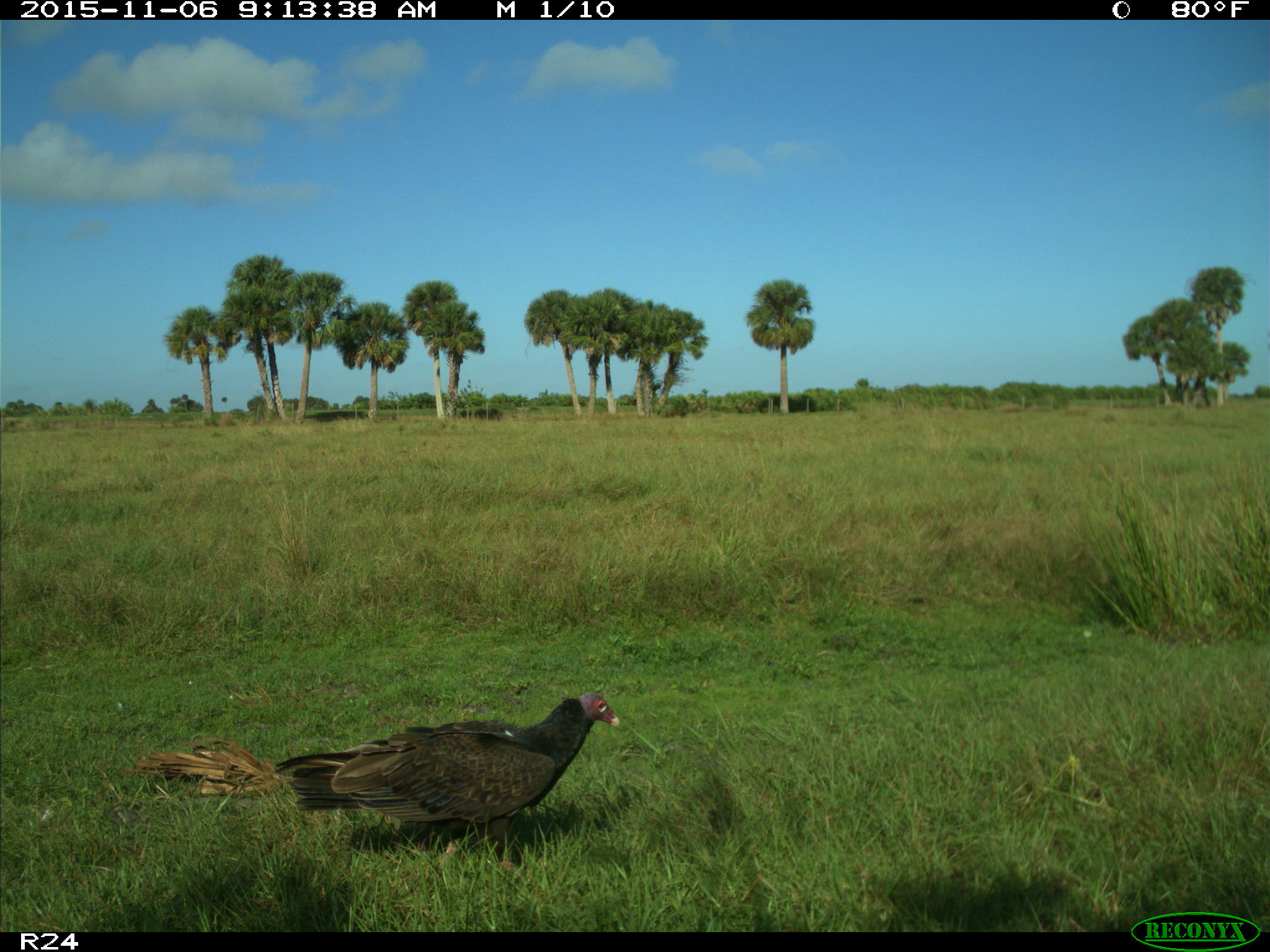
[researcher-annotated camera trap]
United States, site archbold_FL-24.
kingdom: Animalia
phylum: Chordata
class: Aves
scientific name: Aves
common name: birds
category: unidentified bird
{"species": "unidentified bird (birds) (Aves)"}